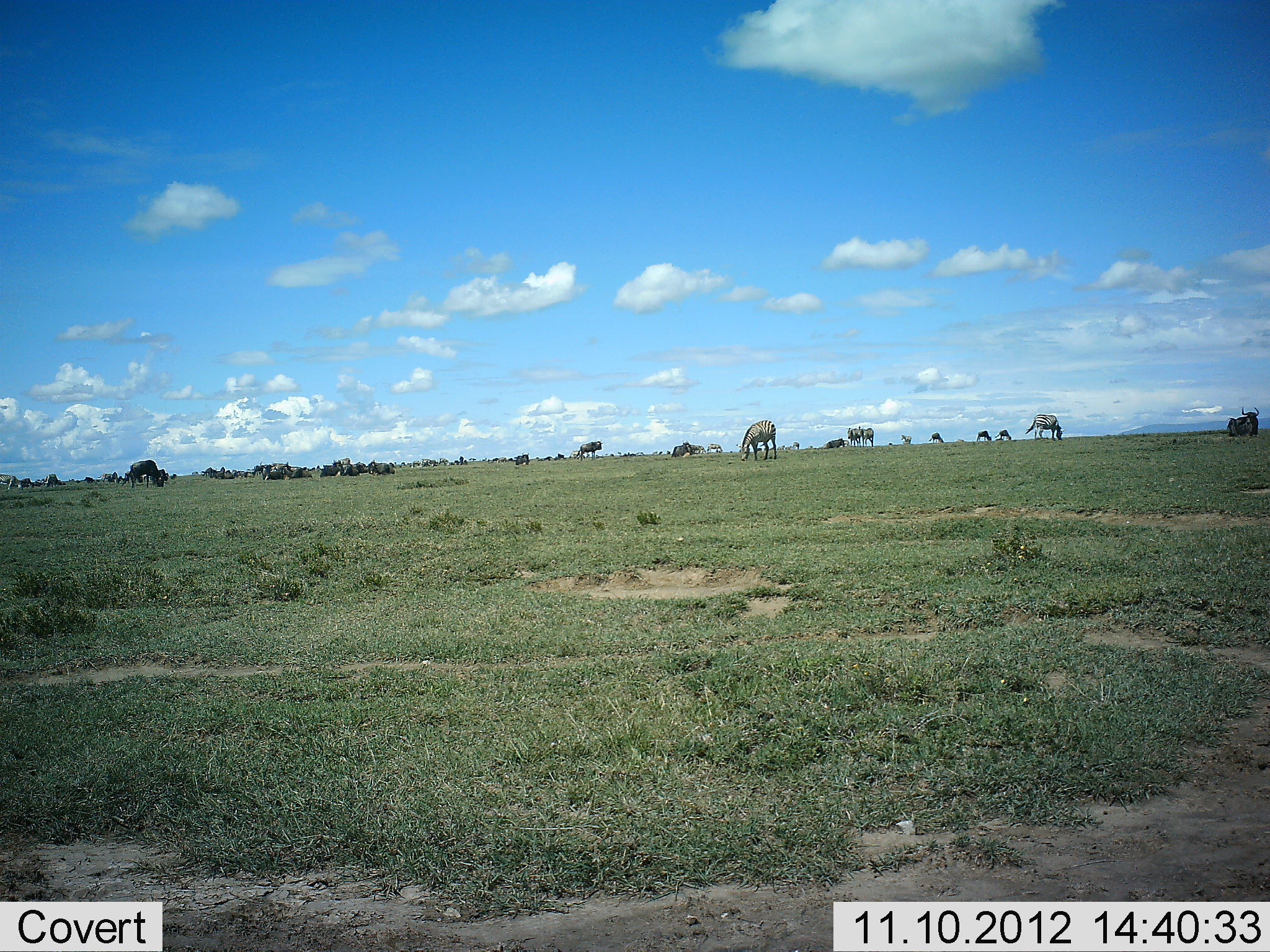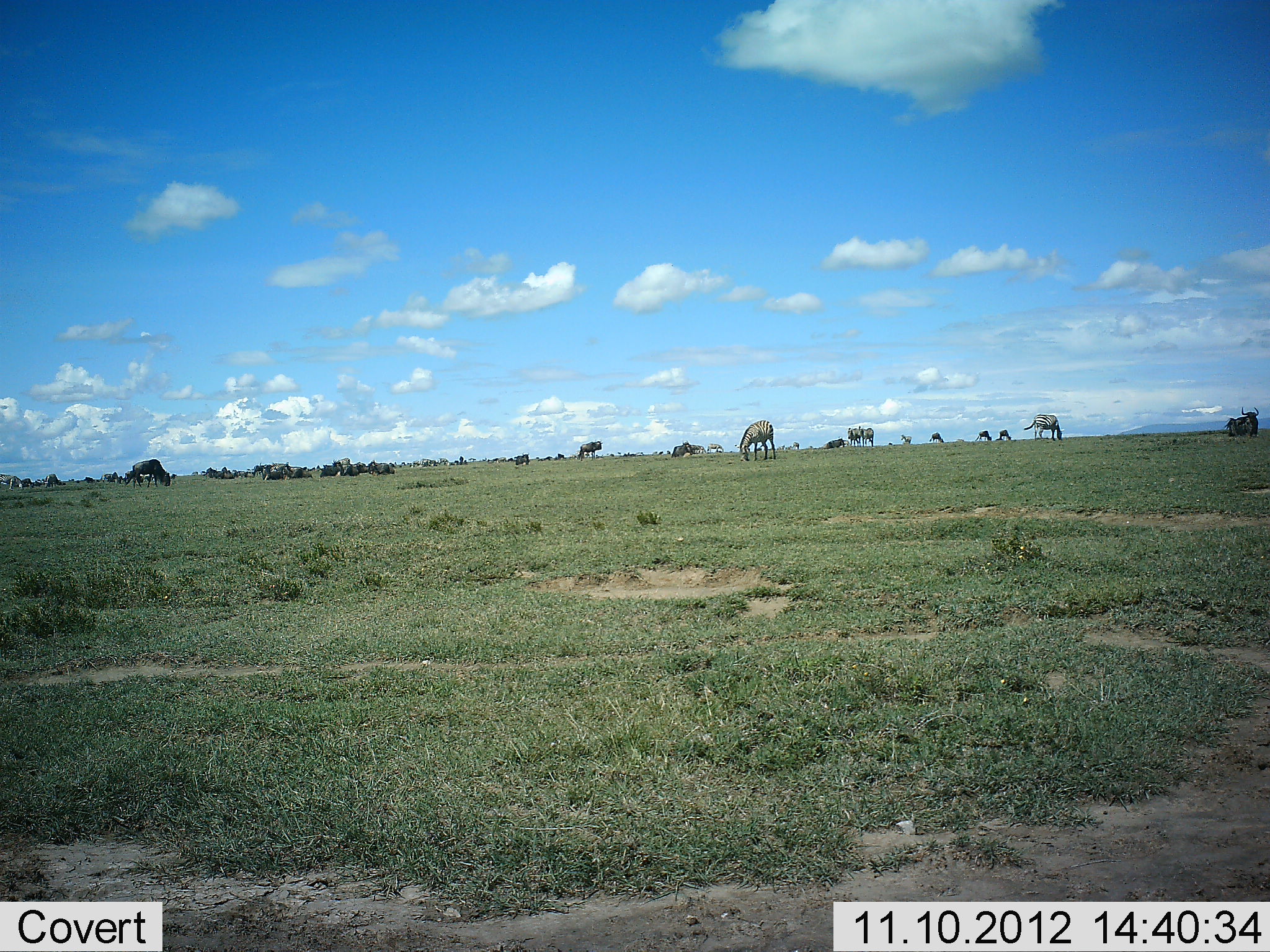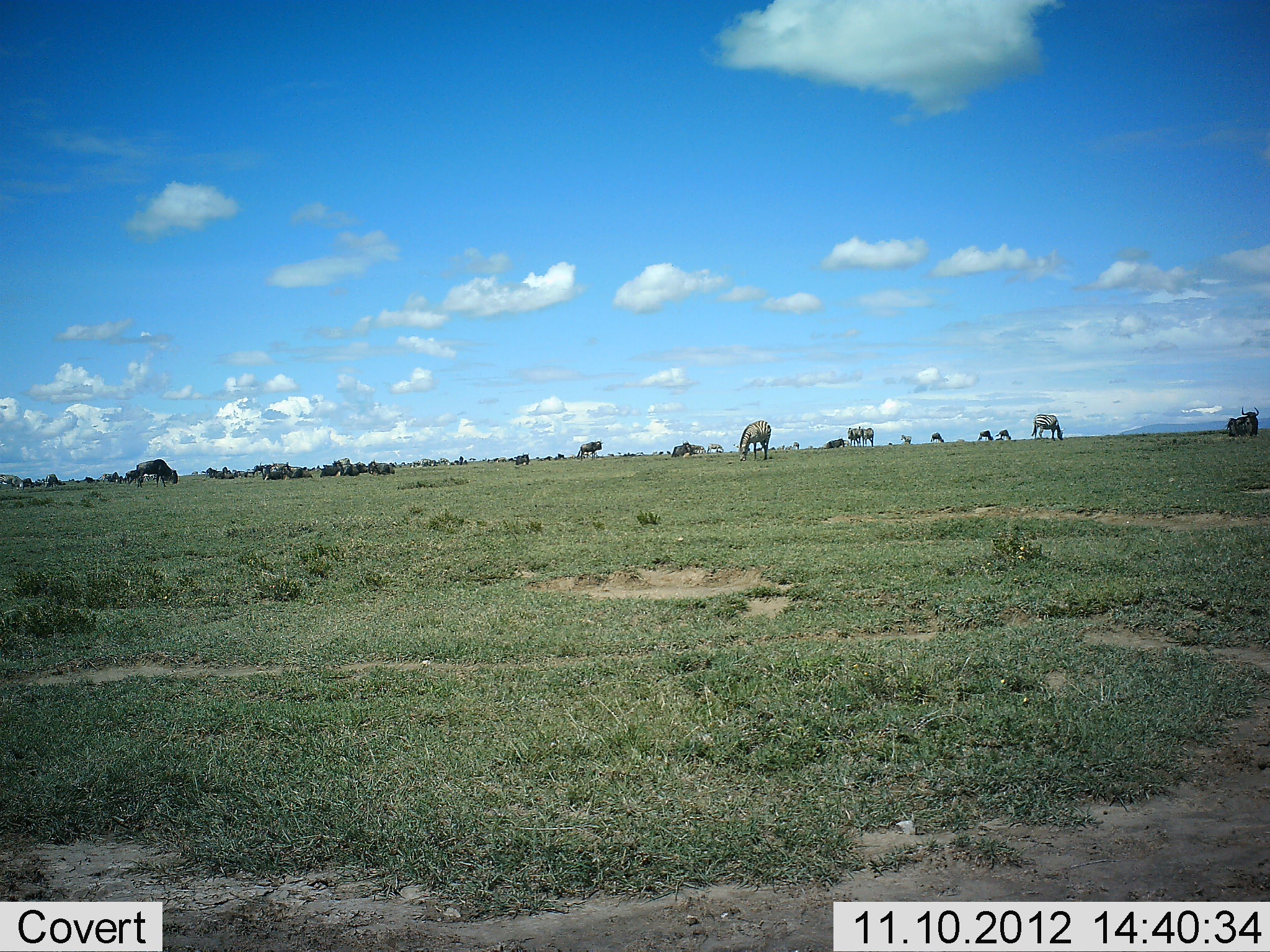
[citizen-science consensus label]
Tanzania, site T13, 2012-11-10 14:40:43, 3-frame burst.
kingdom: Animalia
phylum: Chordata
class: Mammalia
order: Artiodactyla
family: Bovidae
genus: Connochaetes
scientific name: Connochaetes taurinus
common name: blue wildebeest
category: wildebeest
Wildebeest (blue wildebeest) (Connochaetes taurinus), count 11-50. Behavior (volunteer vote fractions): standing 69%, resting 56%, moving 31%, interacting 12%. Young present (vote fraction): 0%. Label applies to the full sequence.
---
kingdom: Animalia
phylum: Chordata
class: Mammalia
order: Perissodactyla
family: Equidae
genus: Equus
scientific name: Equus quagga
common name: plains zebra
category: zebra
Zebra (plains zebra) (Equus quagga), count 4. Behavior (volunteer vote fractions): standing 50%, resting 0%, moving 20%, interacting 0%. Young present (vote fraction): 0%. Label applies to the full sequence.